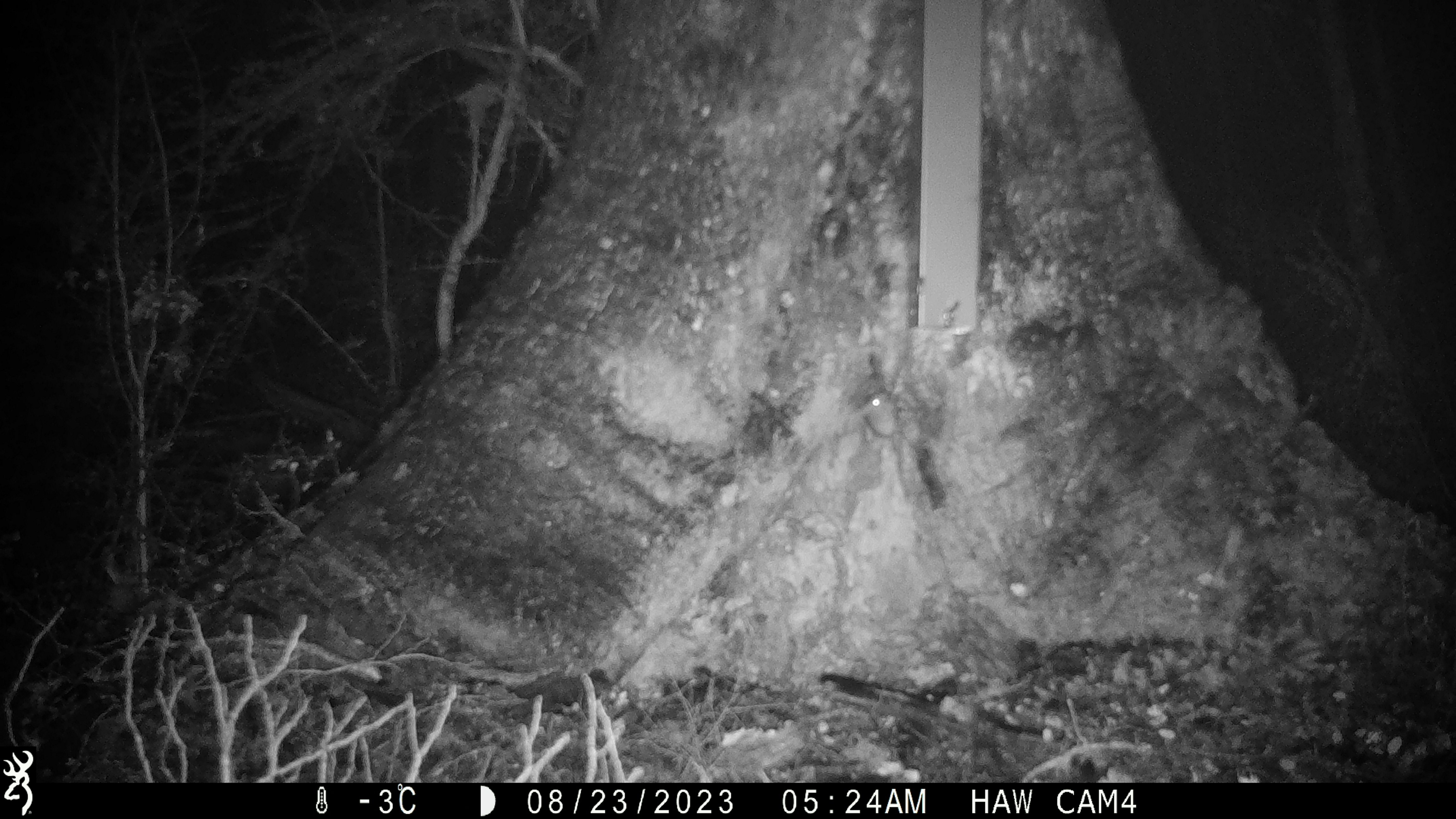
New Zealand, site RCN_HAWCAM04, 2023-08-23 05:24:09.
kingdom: Animalia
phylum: Chordata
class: Mammalia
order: Rodentia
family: Muridae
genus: Mus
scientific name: Mus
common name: mouse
Mouse (Mus).